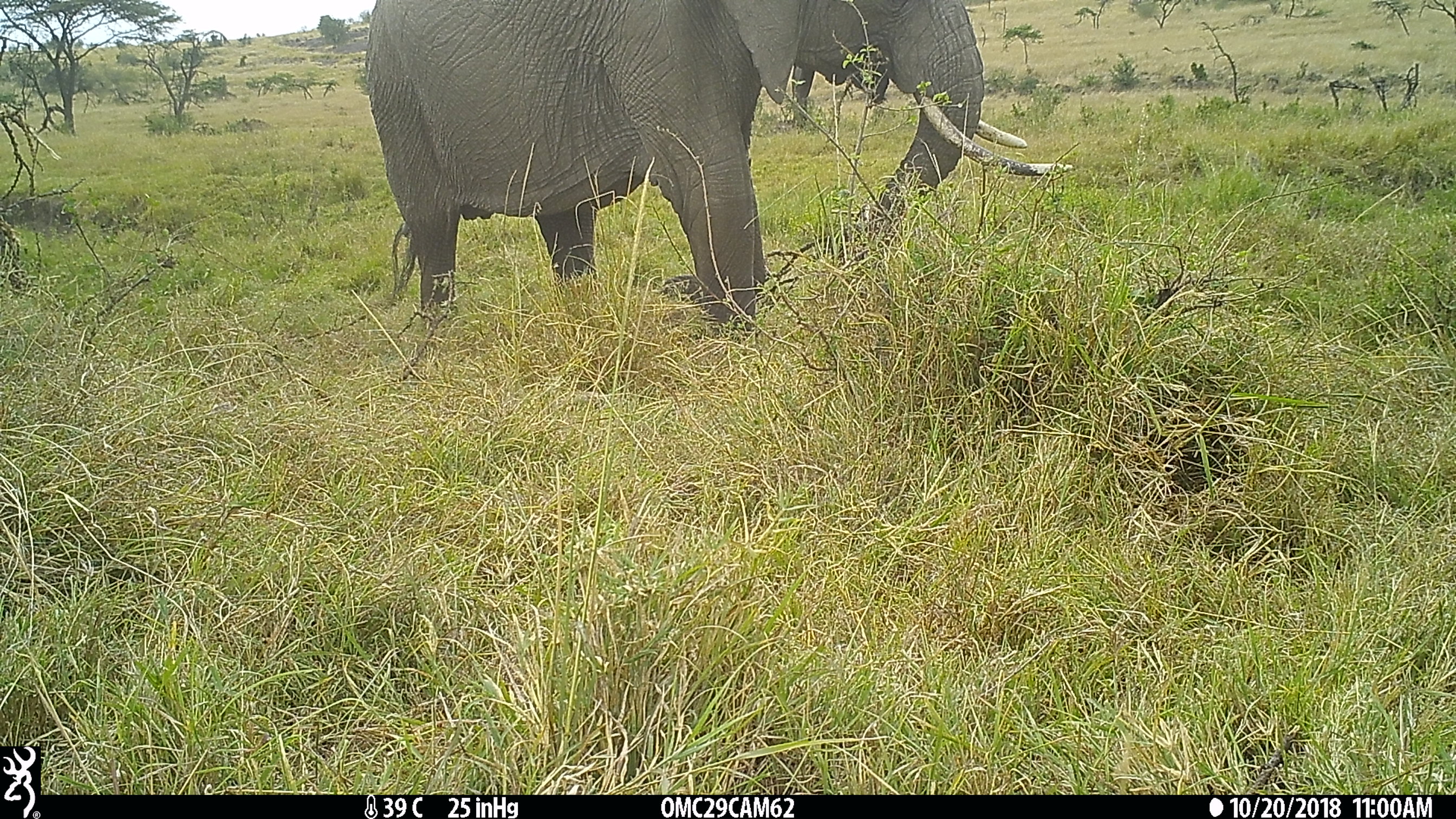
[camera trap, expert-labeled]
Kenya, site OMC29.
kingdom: Animalia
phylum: Chordata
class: Mammalia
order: Proboscidea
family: Elephantidae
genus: Loxodonta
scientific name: Loxodonta africana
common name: elephant